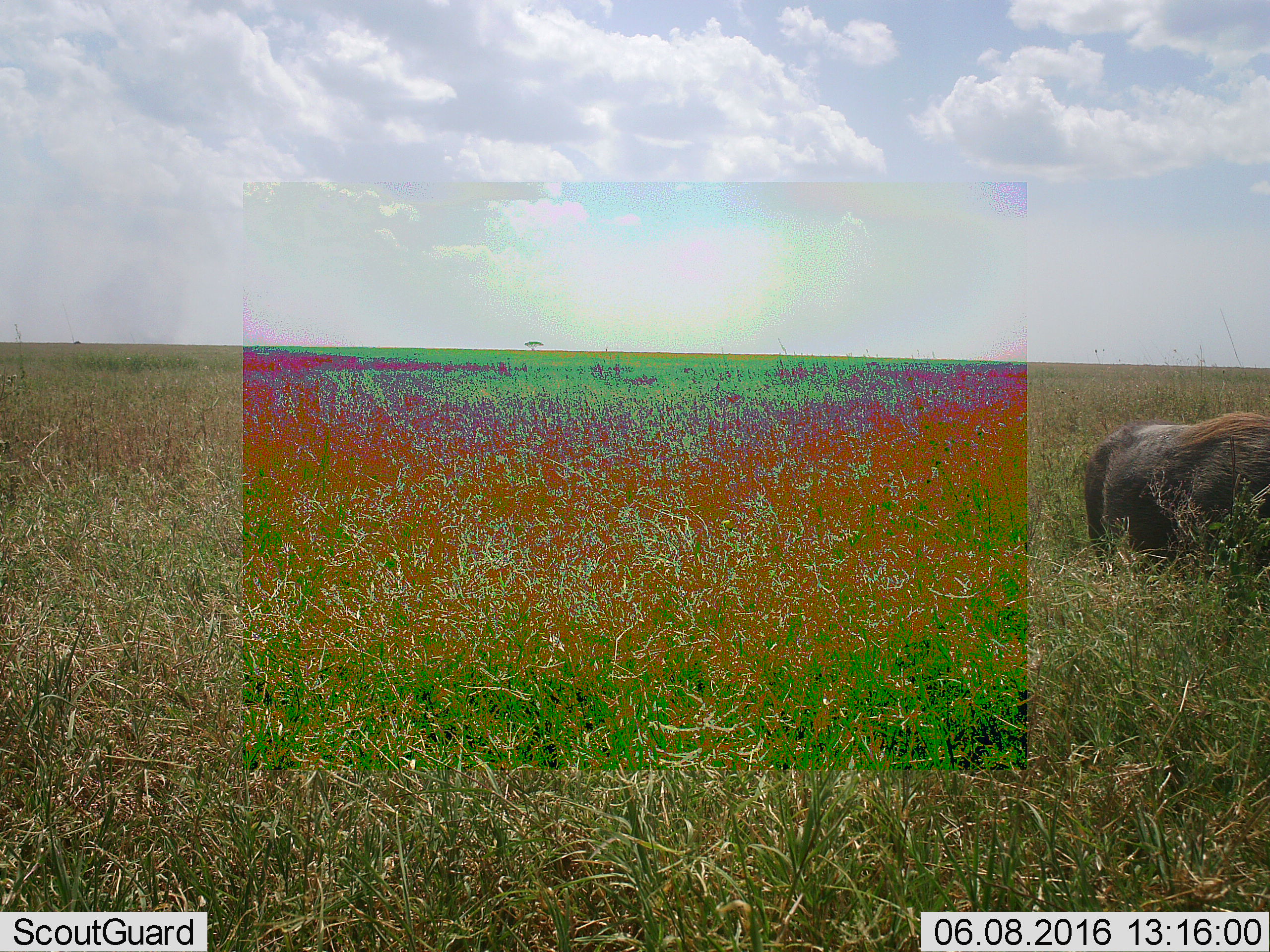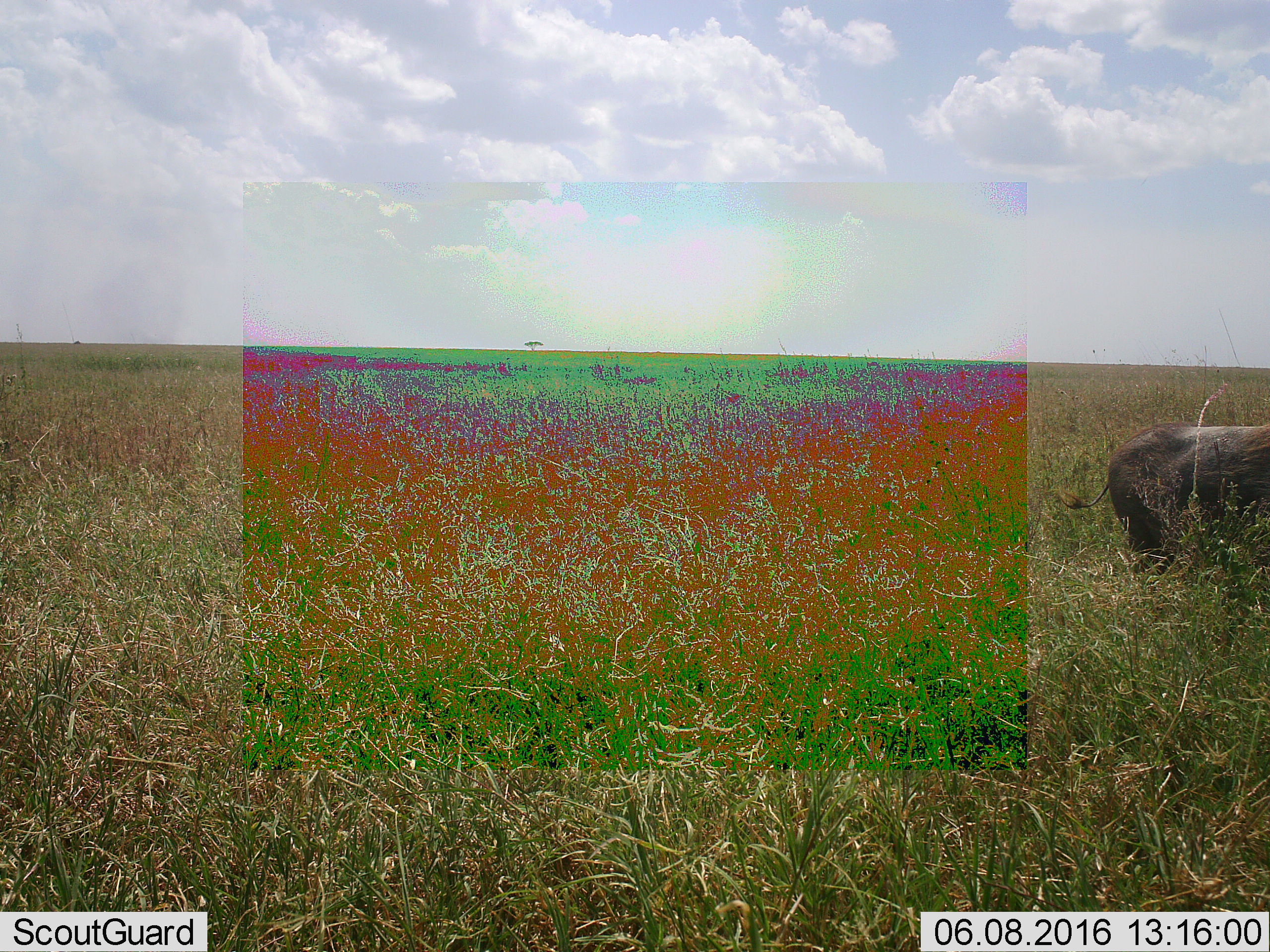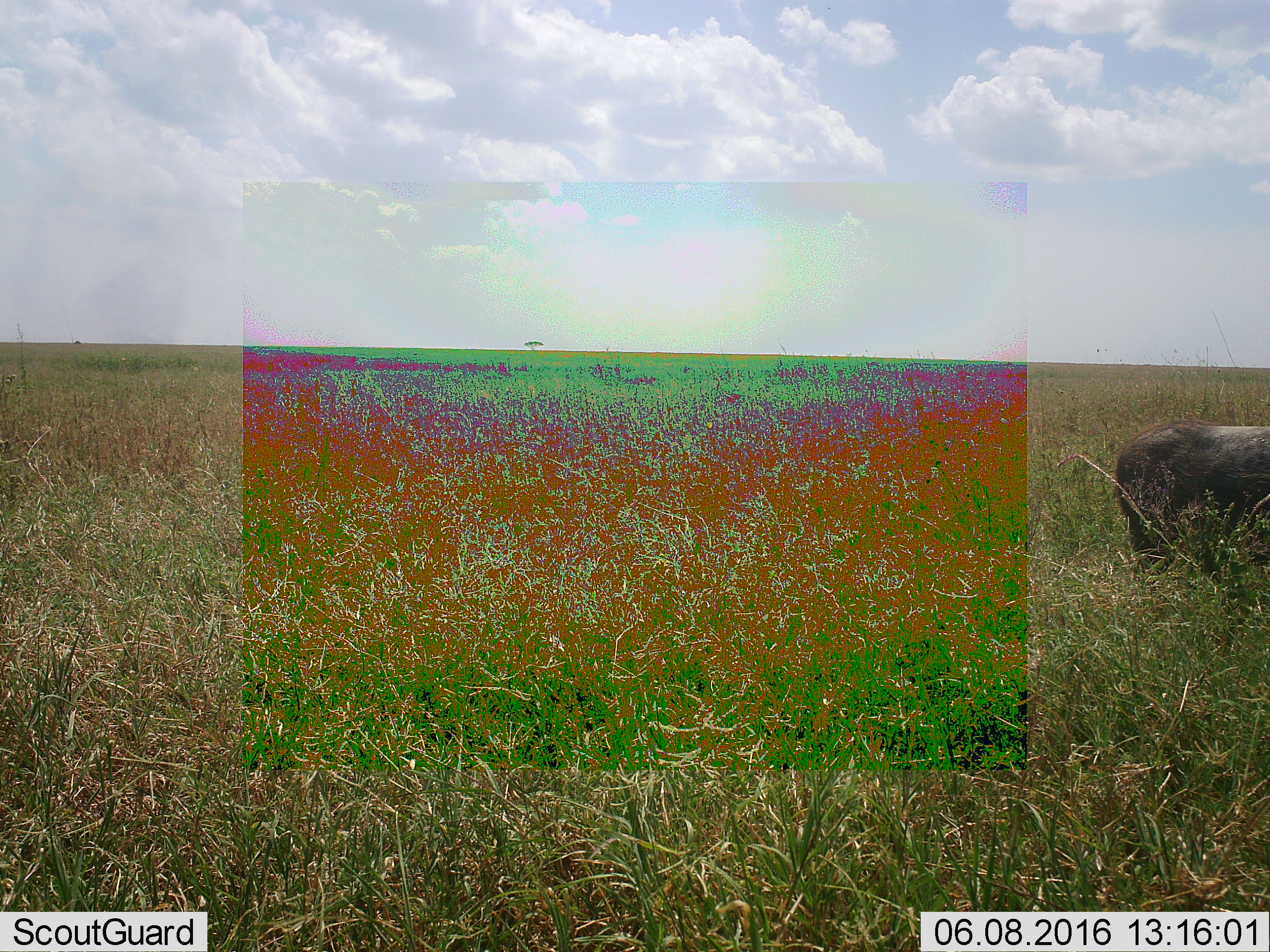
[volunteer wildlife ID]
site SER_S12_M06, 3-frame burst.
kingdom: Animalia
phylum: Chordata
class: Mammalia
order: Artiodactyla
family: Suidae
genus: Phacochoerus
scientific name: Phacochoerus africanus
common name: warthog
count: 1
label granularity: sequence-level